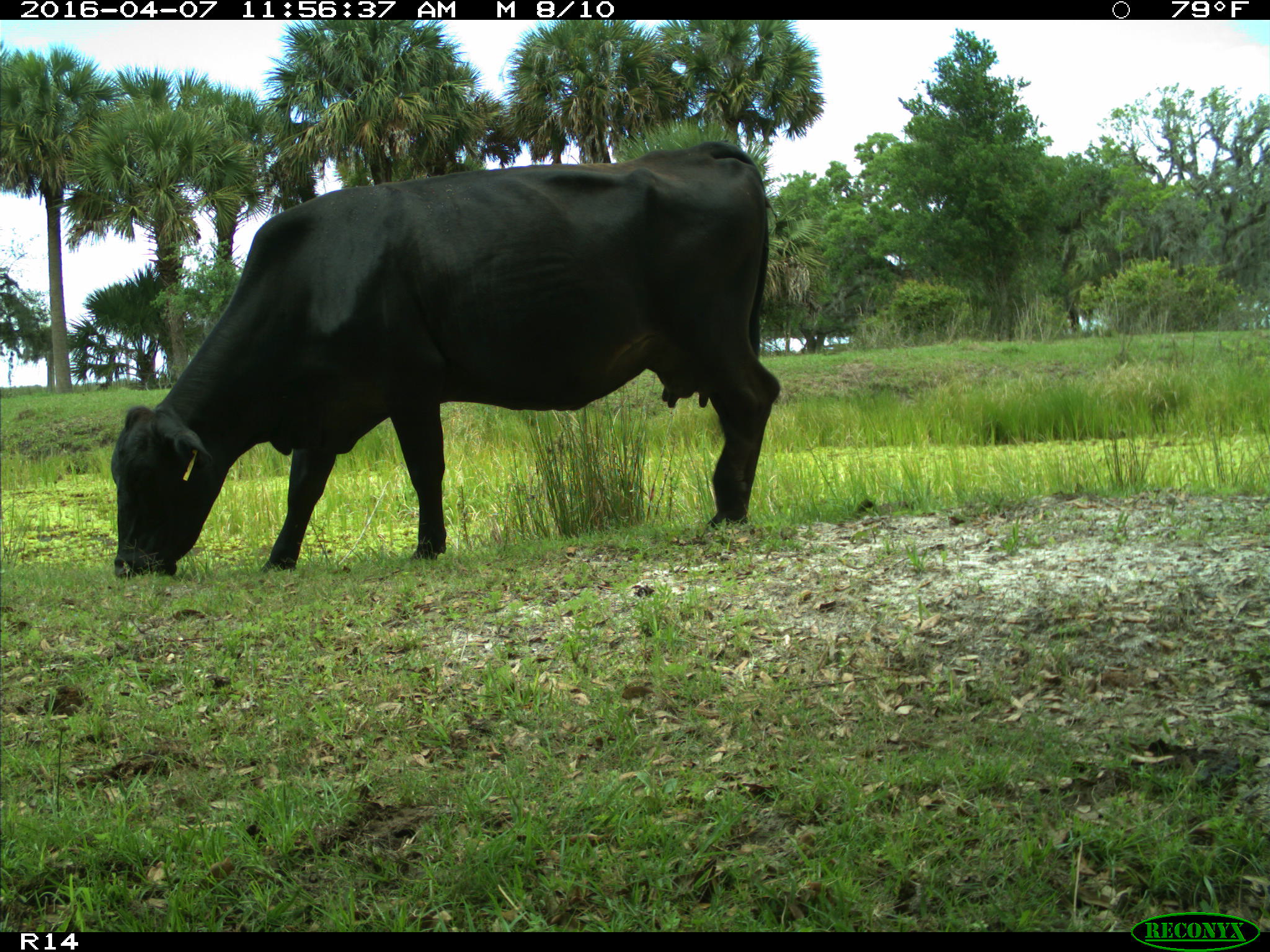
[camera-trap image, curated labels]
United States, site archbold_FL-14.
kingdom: Animalia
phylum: Chordata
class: Mammalia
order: Artiodactyla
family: Bovidae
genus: Bos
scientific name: Bos taurus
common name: domestic cow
Bos taurus (domestic cow).